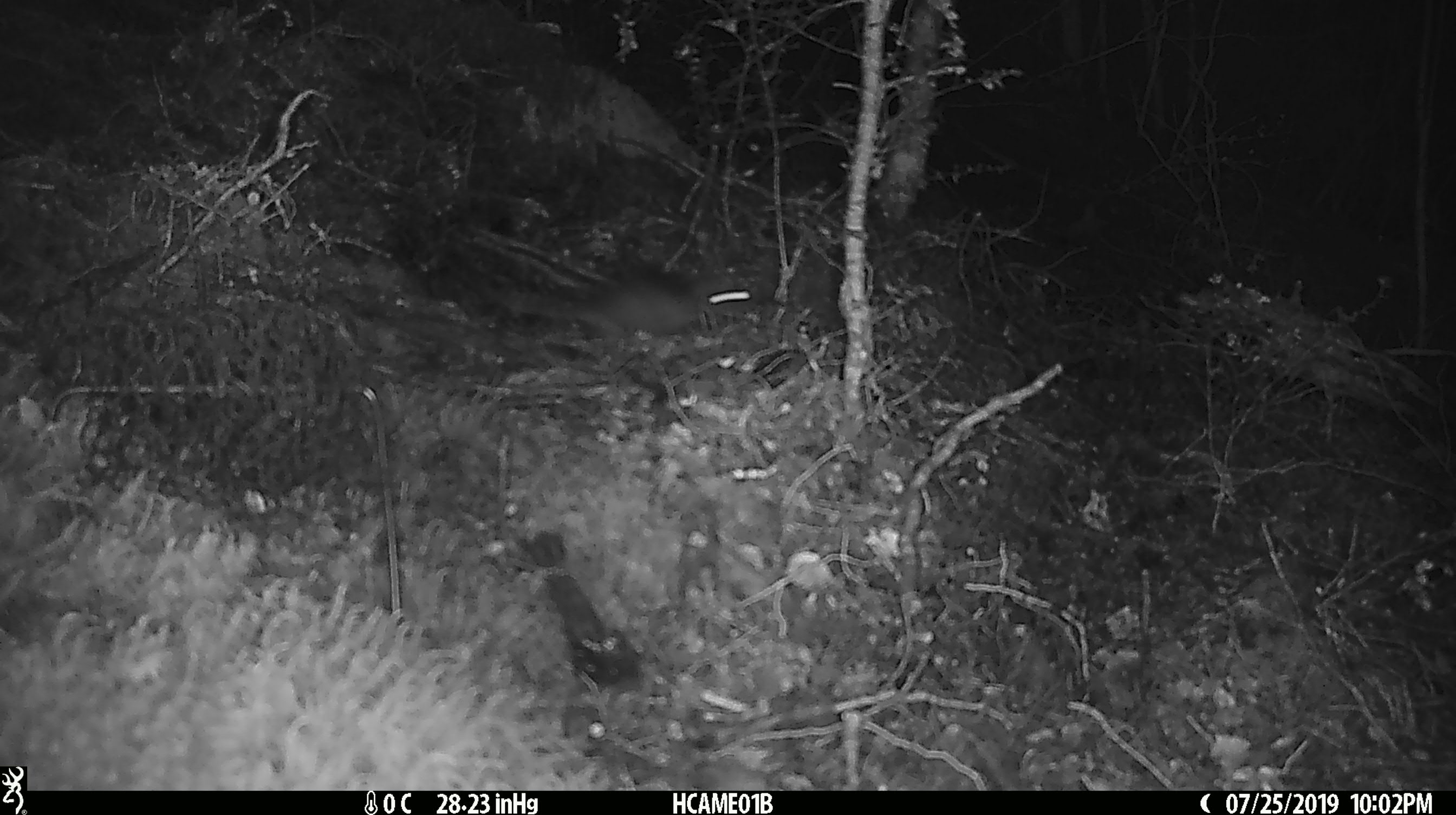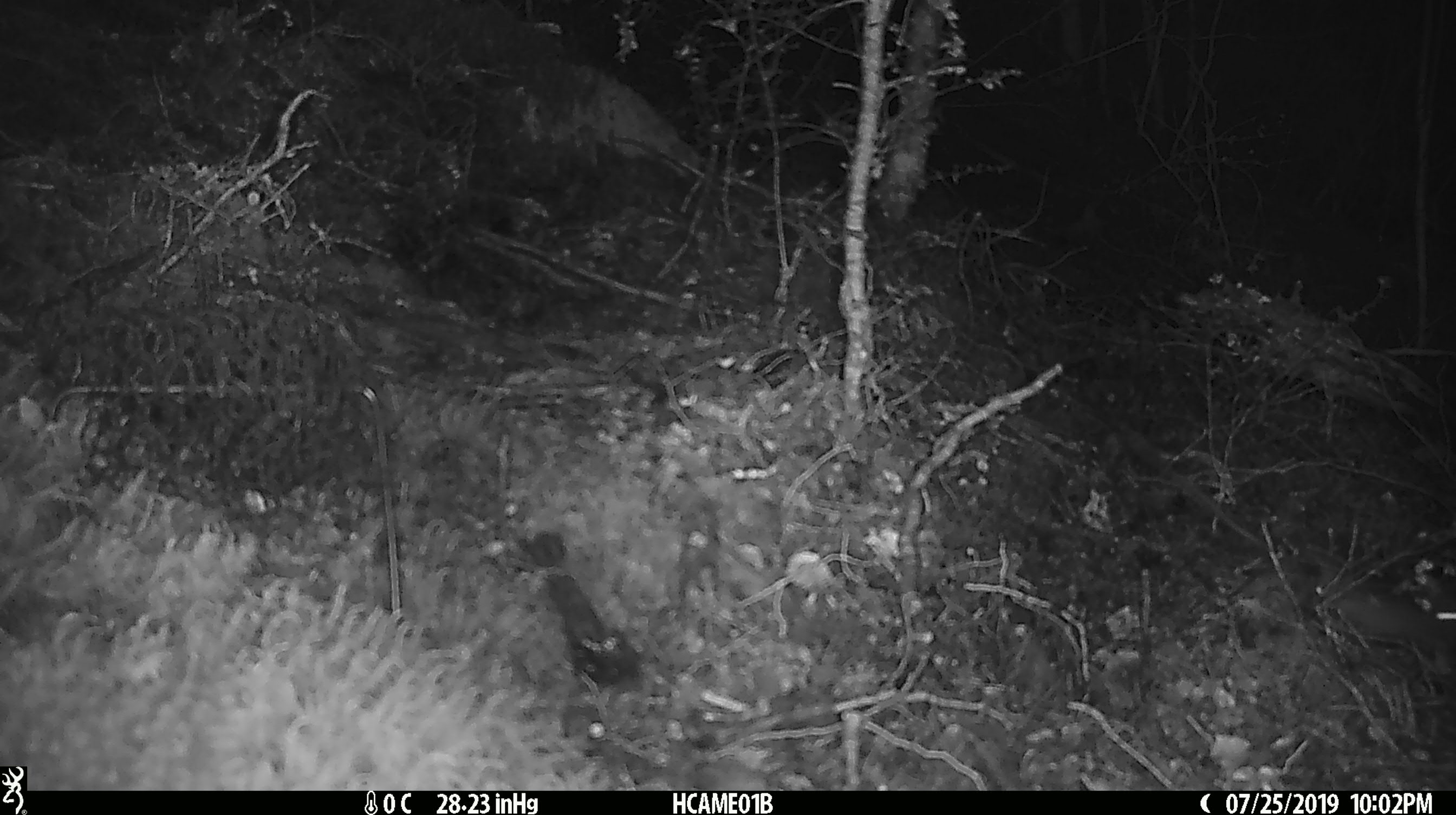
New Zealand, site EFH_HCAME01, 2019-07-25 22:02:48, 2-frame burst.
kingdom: Animalia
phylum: Chordata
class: Mammalia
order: Rodentia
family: Muridae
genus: Mus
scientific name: Mus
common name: mouse